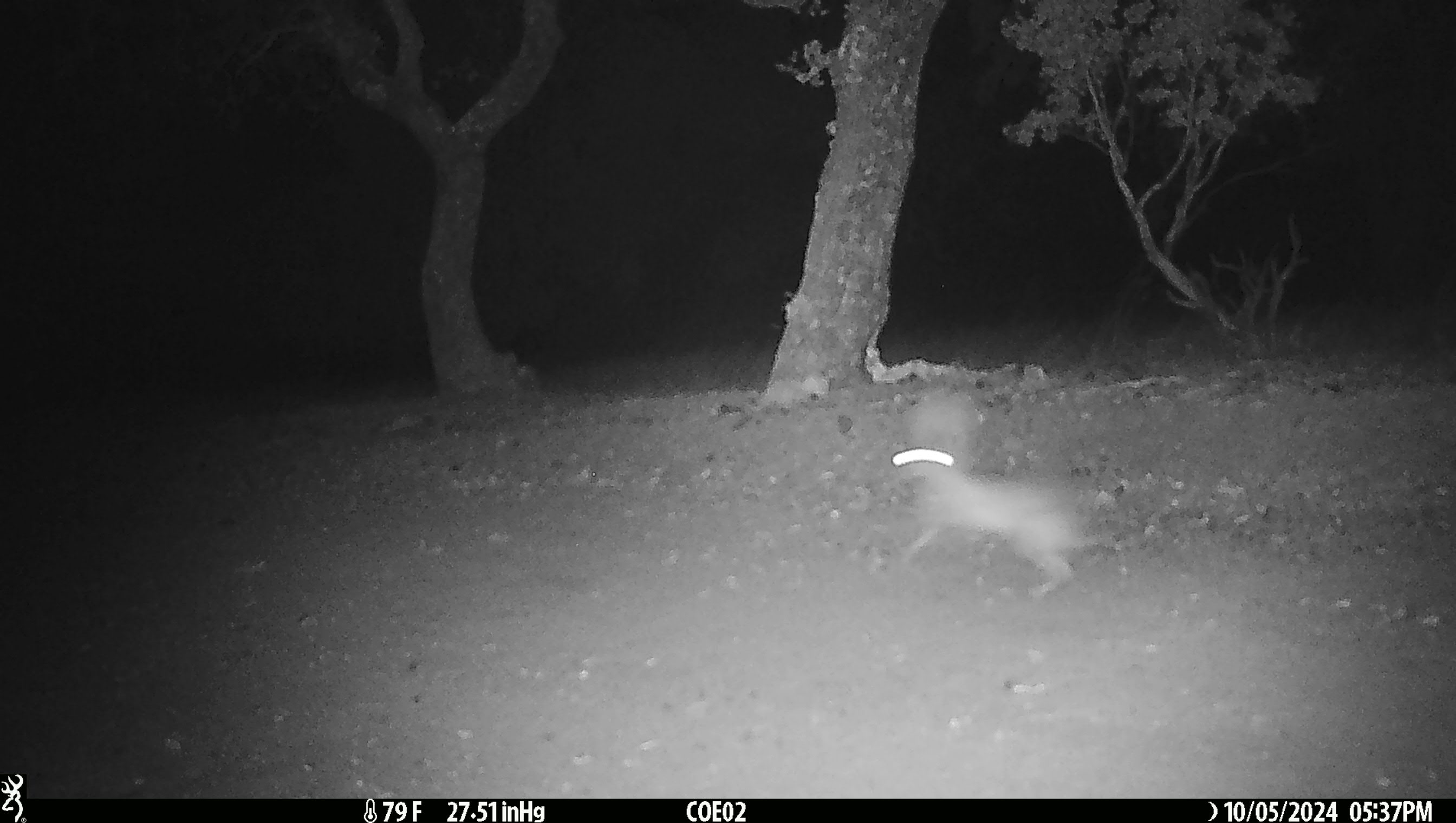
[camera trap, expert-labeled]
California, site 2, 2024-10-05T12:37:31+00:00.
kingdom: Animalia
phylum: Chordata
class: Mammalia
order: Lagomorpha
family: Leporidae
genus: Lepus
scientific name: Lepus californicus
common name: black-tailed jackrabbit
Black-tailed jackrabbit (Lepus californicus).